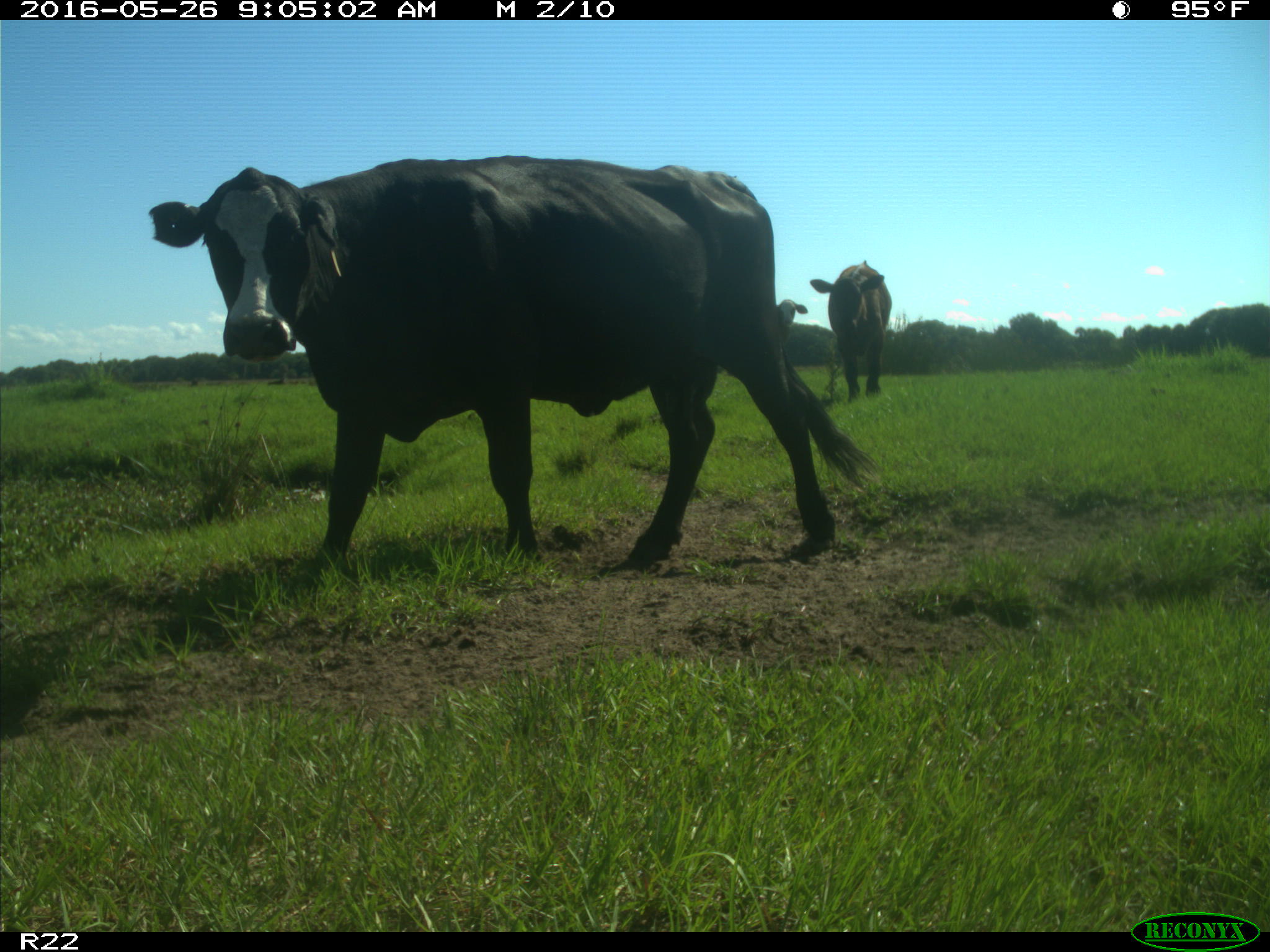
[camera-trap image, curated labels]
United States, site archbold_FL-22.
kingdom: Animalia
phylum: Chordata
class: Mammalia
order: Artiodactyla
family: Bovidae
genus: Bos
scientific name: Bos taurus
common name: domestic cow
Bos taurus (domestic cow).